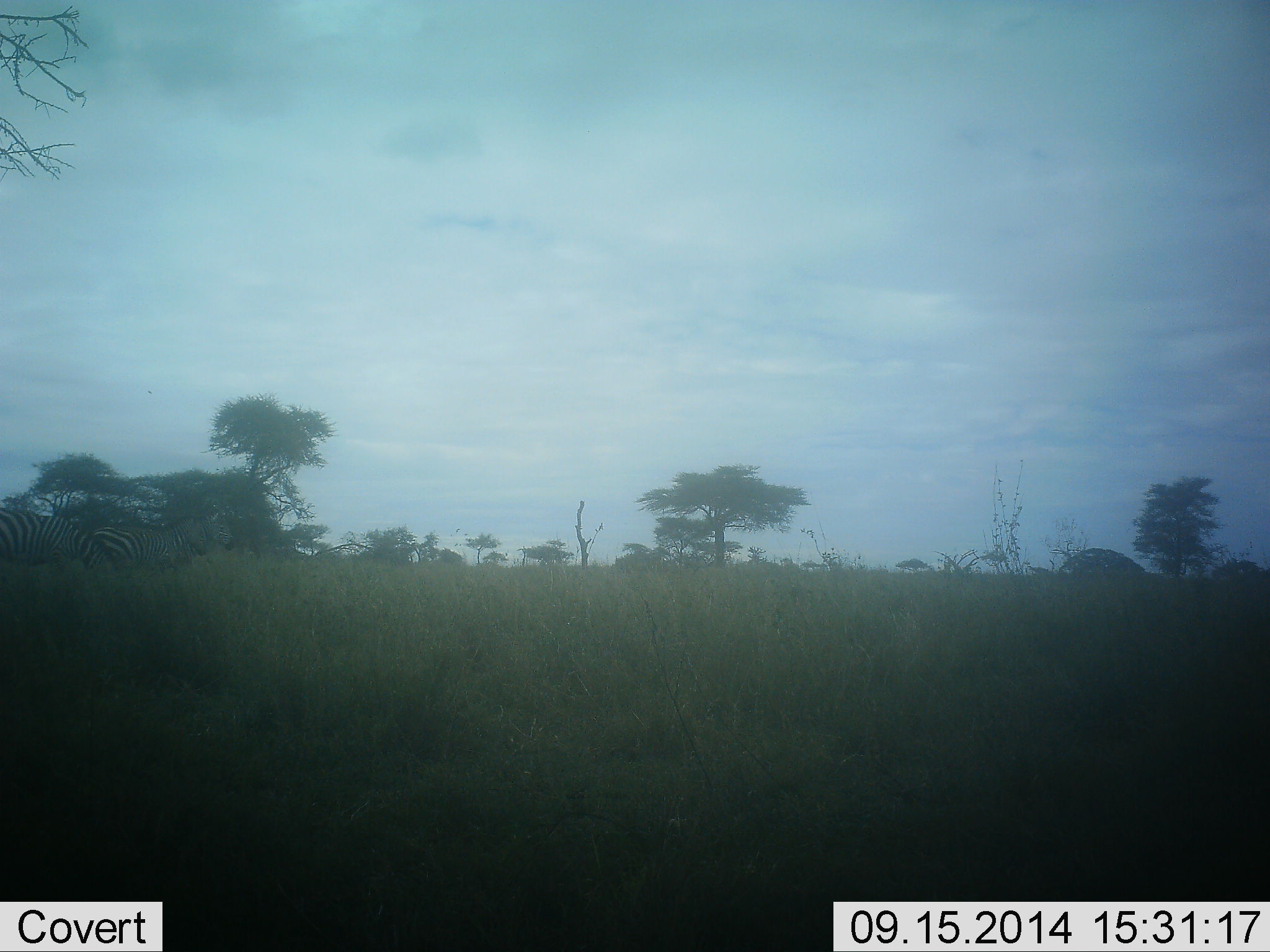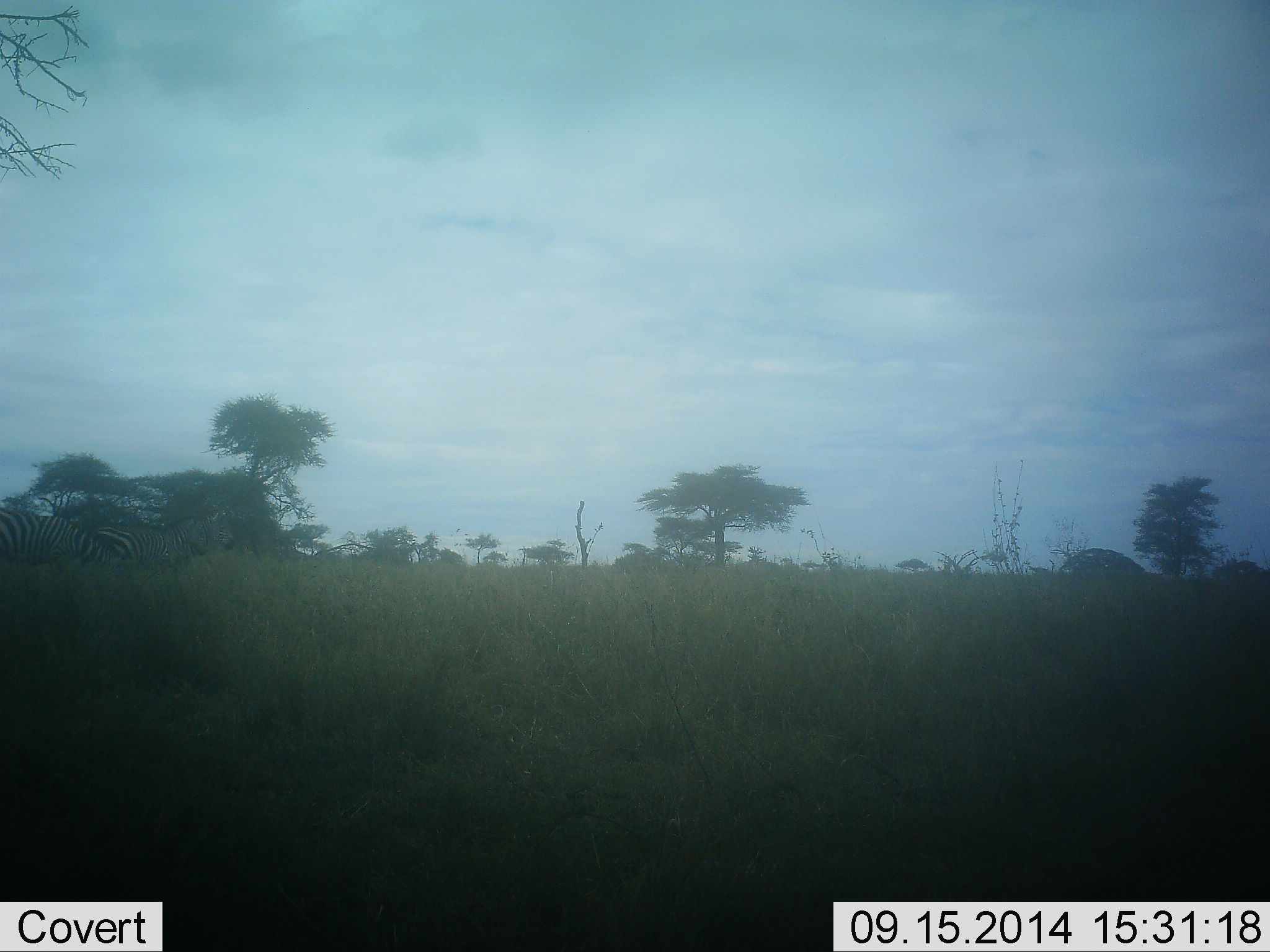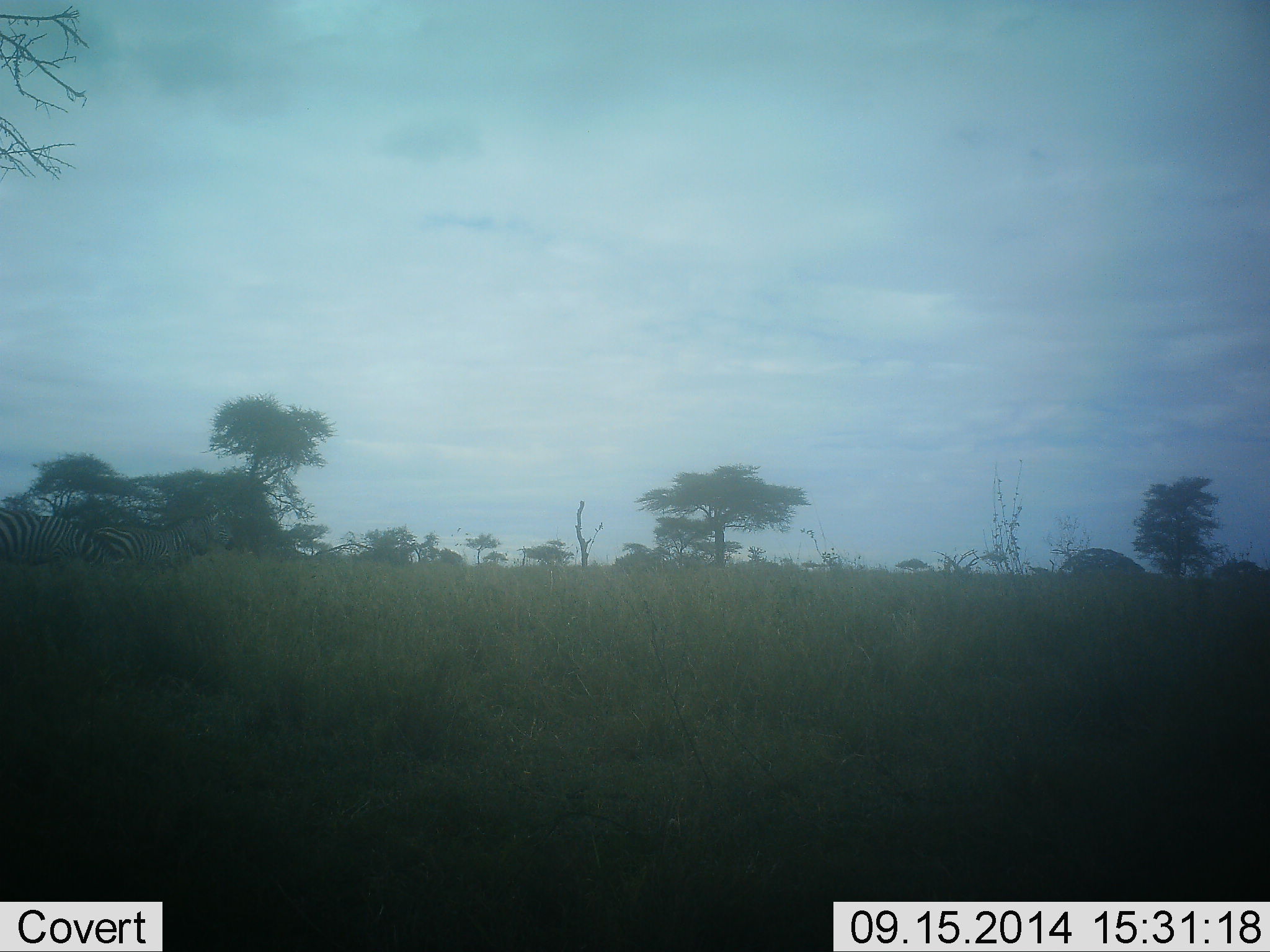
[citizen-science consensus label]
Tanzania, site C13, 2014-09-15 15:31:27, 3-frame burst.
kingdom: Animalia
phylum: Chordata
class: Mammalia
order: Perissodactyla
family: Equidae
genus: Equus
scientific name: Equus quagga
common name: plains zebra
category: zebra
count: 2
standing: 50%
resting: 20%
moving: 10%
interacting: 0%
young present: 0%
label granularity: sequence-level